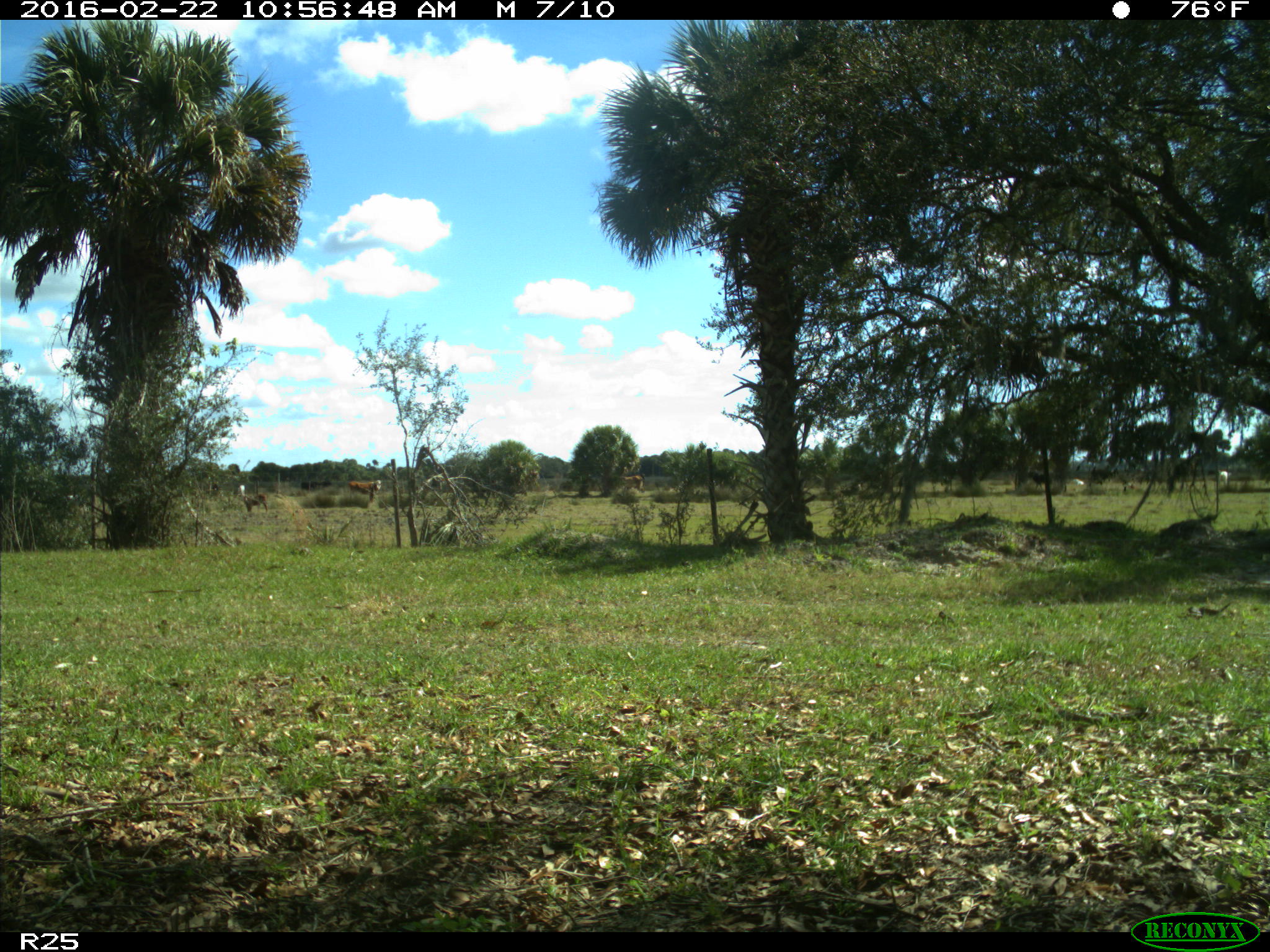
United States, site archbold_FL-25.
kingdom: Animalia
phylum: Chordata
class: Mammalia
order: Artiodactyla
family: Bovidae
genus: Bos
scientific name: Bos taurus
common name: domestic cow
Bos taurus (domestic cow).